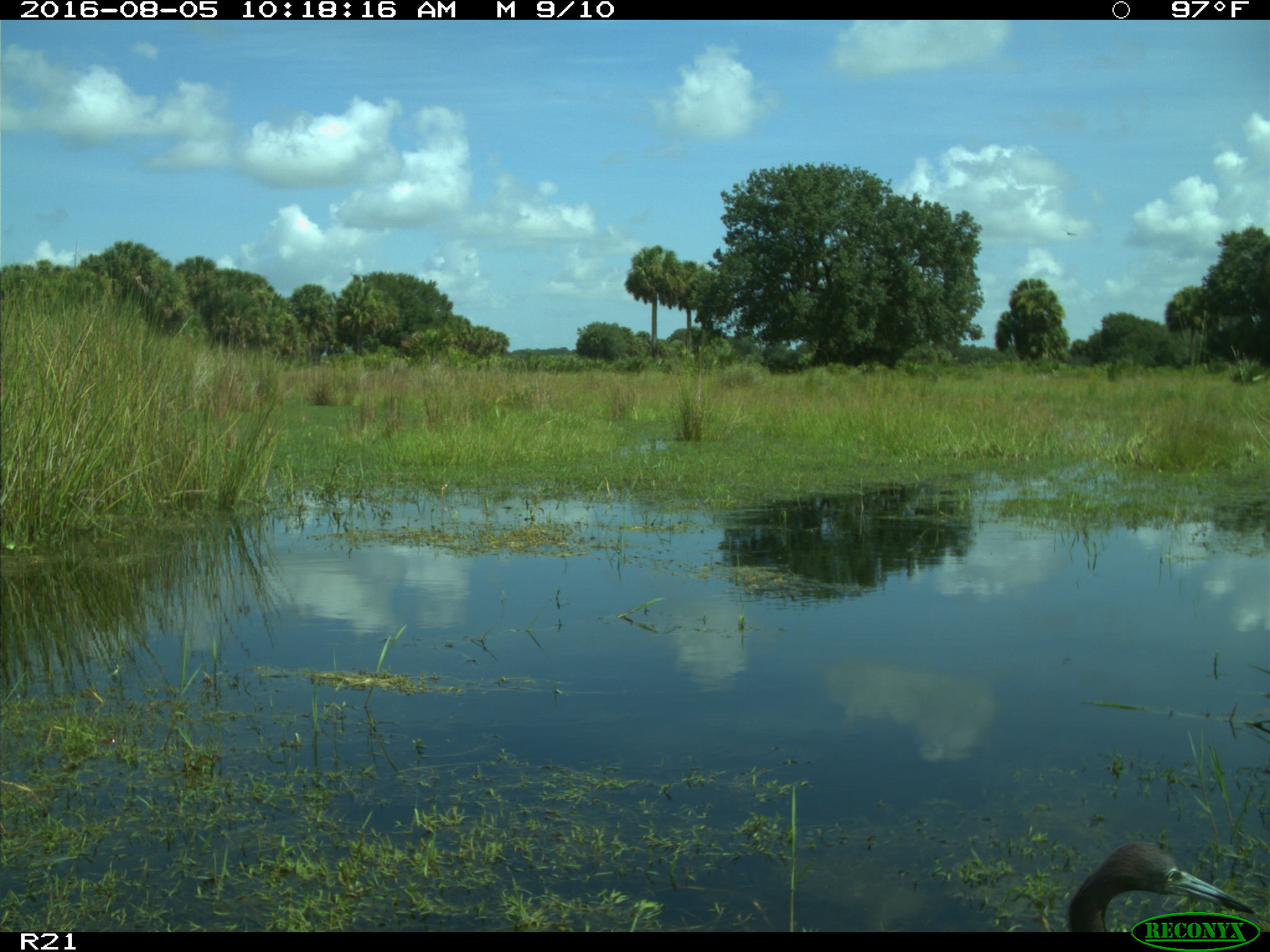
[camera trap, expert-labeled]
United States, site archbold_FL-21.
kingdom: Animalia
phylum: Chordata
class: Aves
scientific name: Aves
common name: birds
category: unidentified bird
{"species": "unidentified bird (birds) (Aves)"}